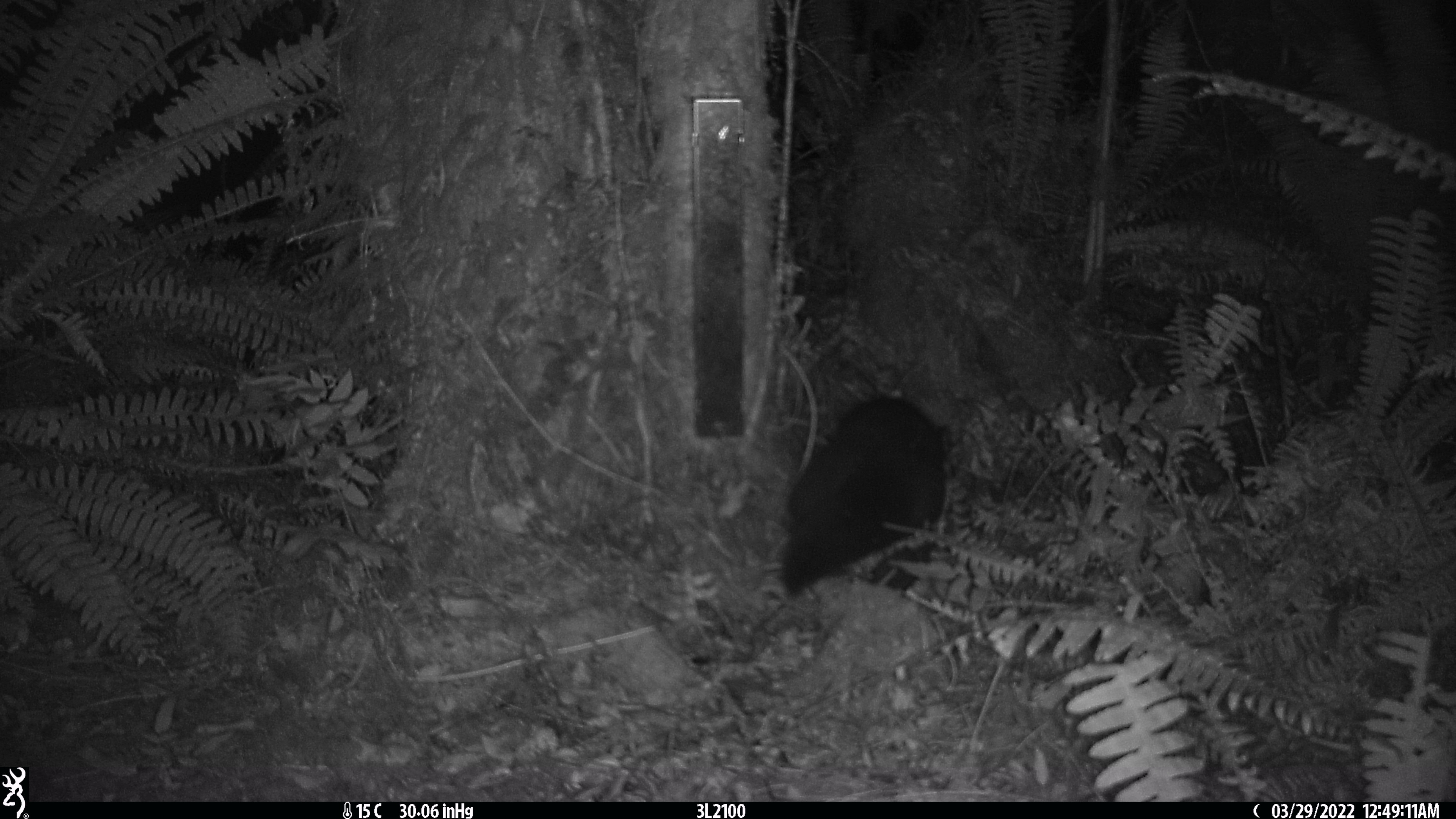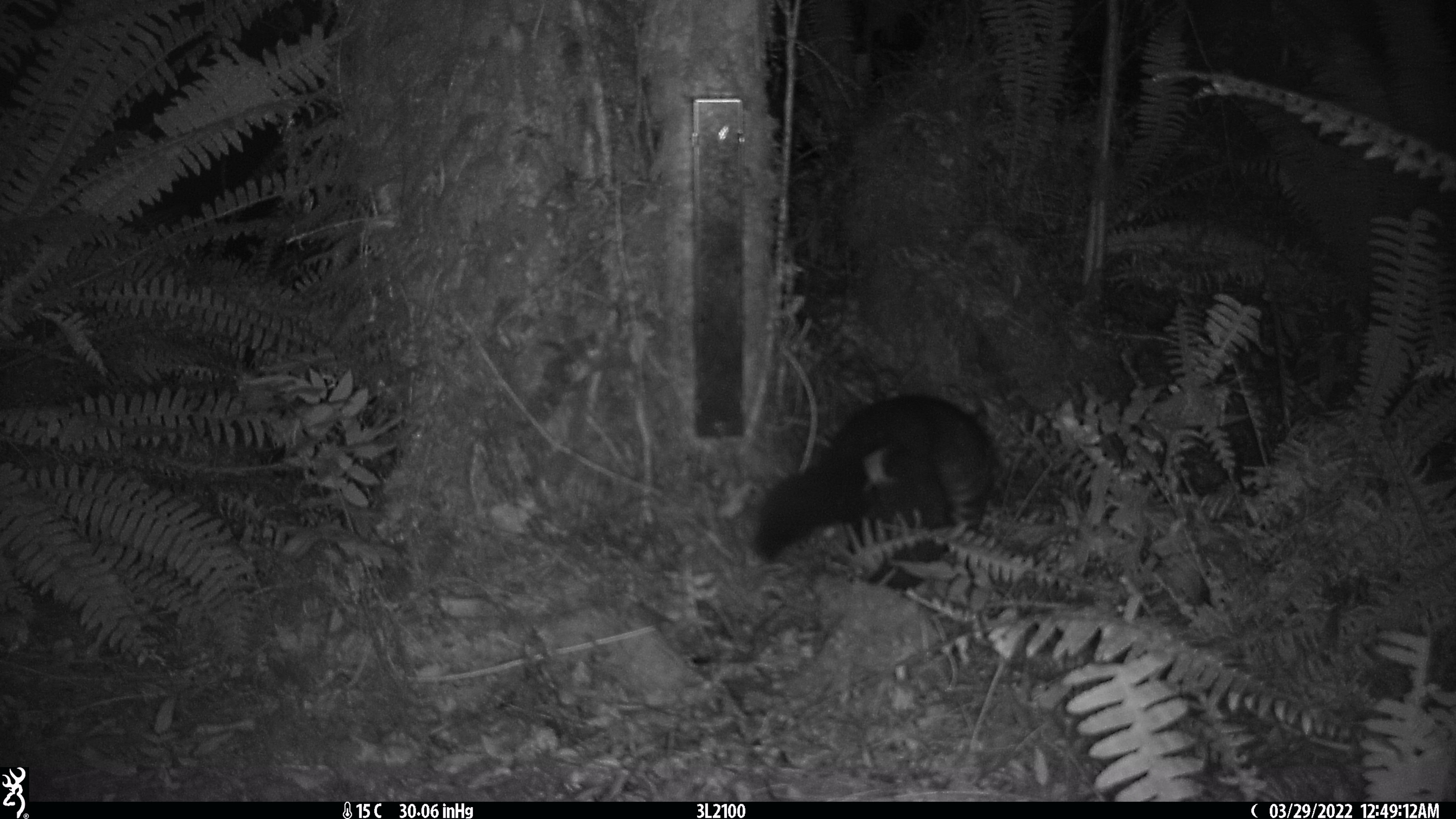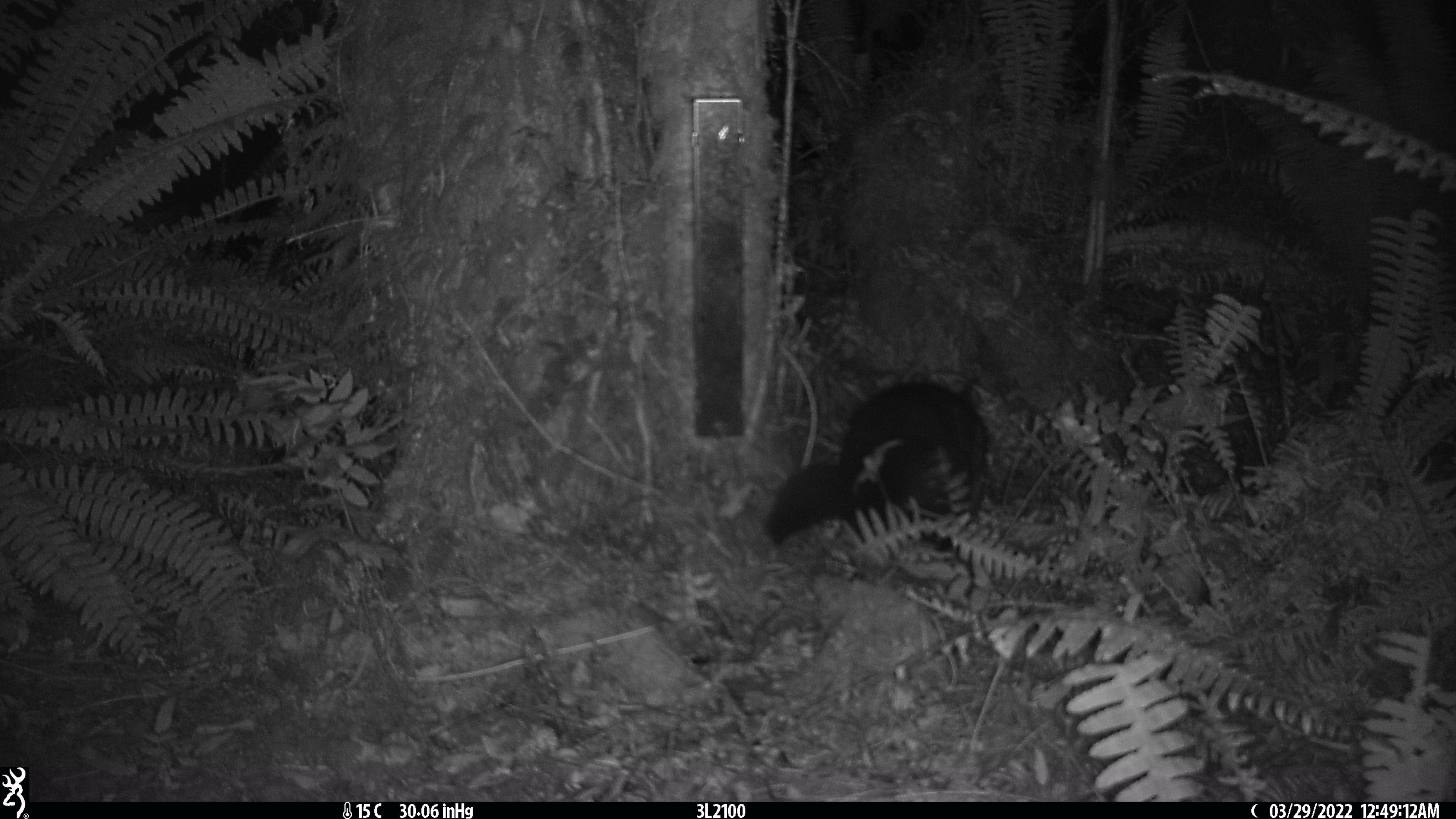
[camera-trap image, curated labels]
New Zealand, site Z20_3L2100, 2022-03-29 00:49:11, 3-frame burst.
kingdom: Animalia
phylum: Chordata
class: Mammalia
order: Diprotodontia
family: Phalangeridae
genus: Trichosurus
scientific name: Trichosurus vulpecula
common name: common brushtail possum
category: possum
Possum (common brushtail possum) (Trichosurus vulpecula).